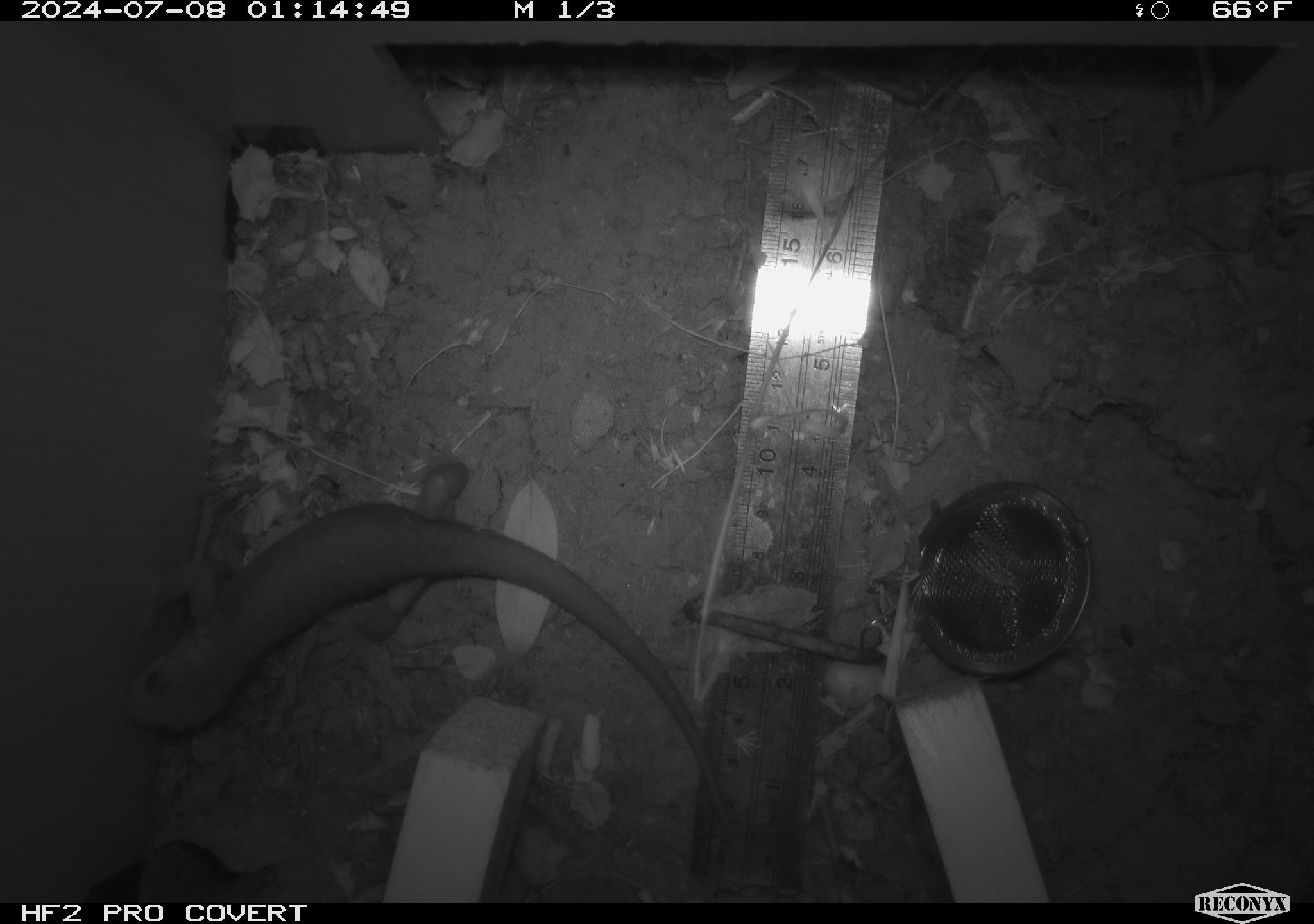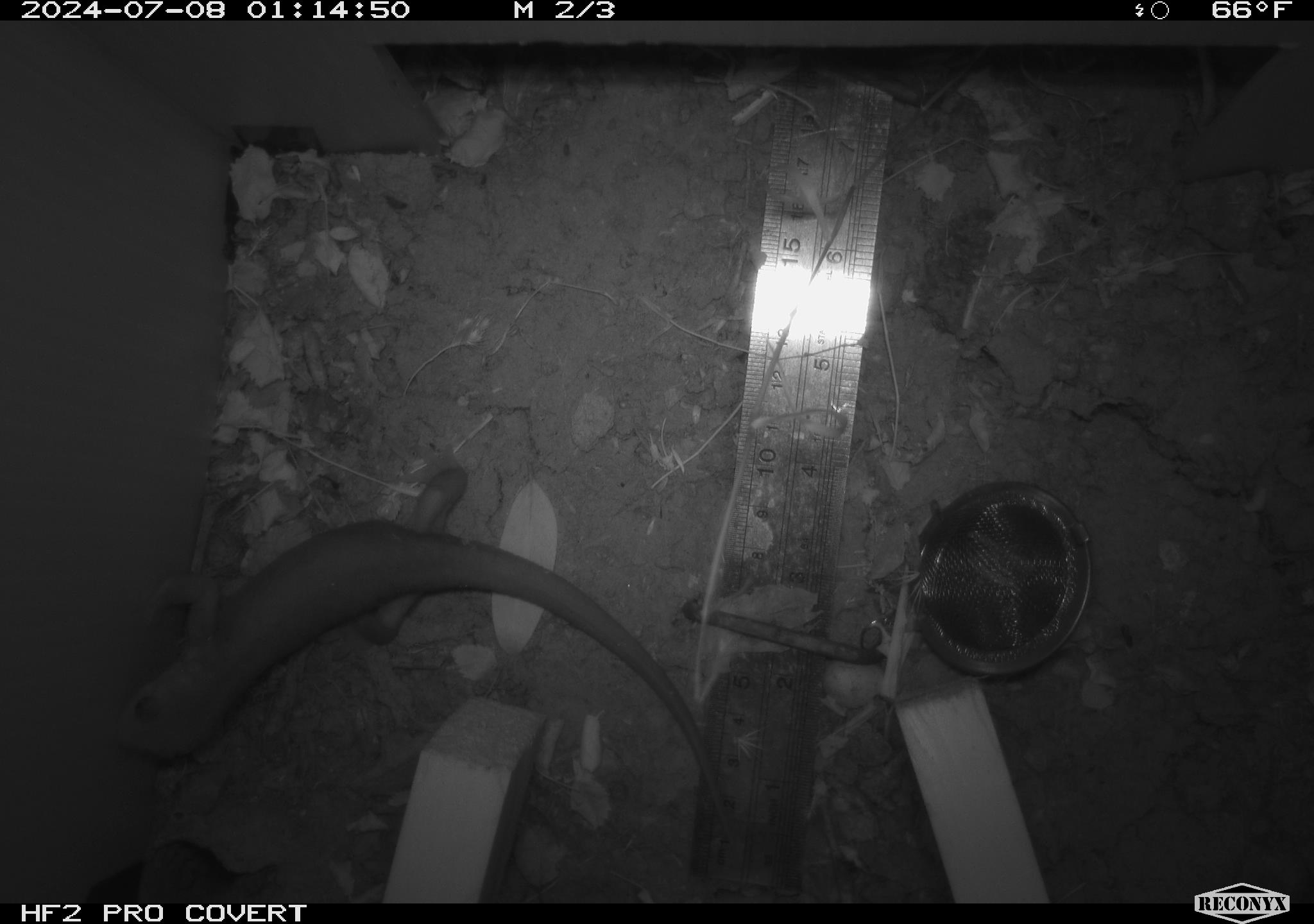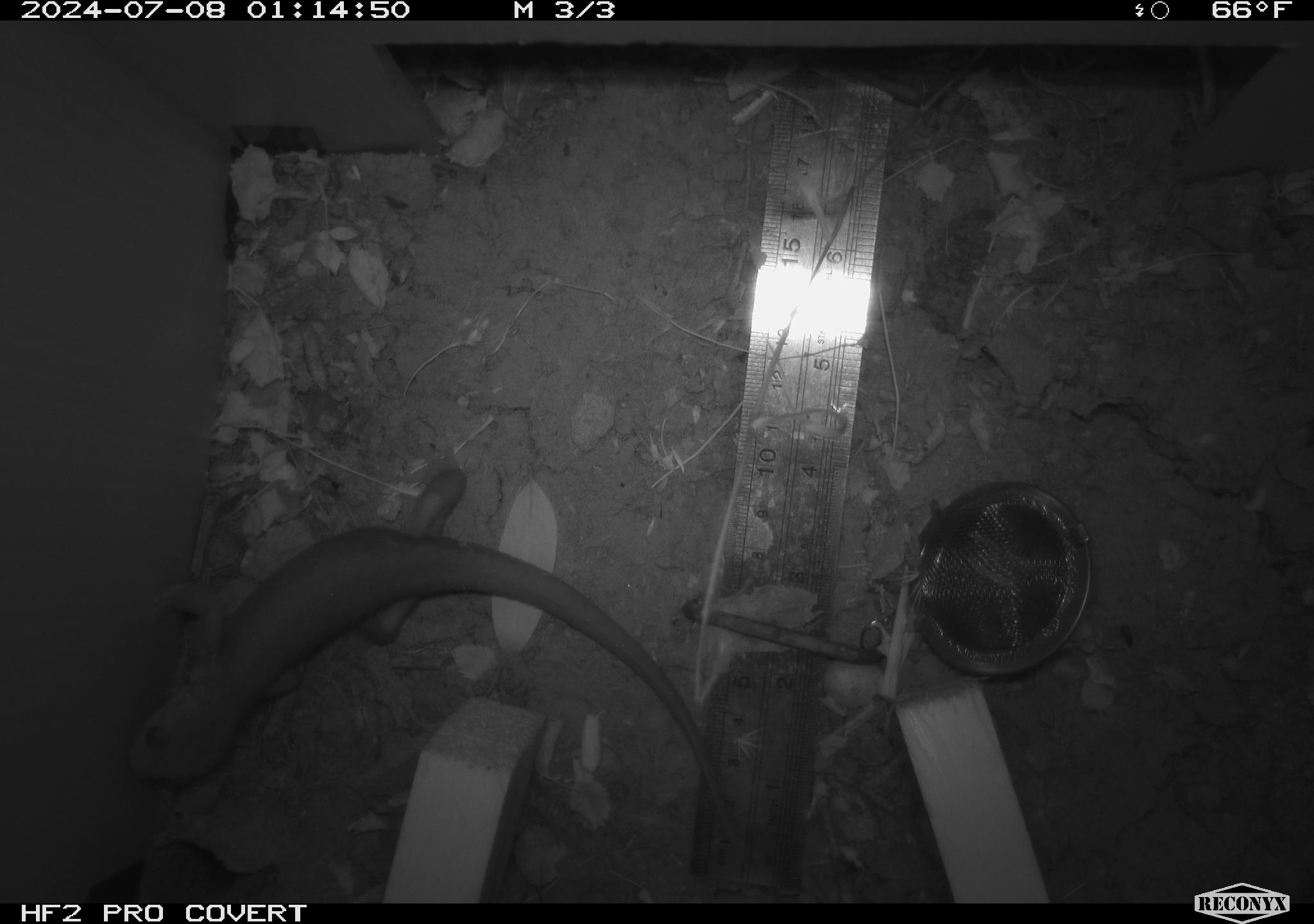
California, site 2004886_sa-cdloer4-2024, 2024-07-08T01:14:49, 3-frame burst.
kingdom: Animalia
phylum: Chordata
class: Amphibia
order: Caudata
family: Salamandridae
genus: Taricha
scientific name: Taricha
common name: pacific newts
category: taricha species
Taricha species (pacific newts) (Taricha).